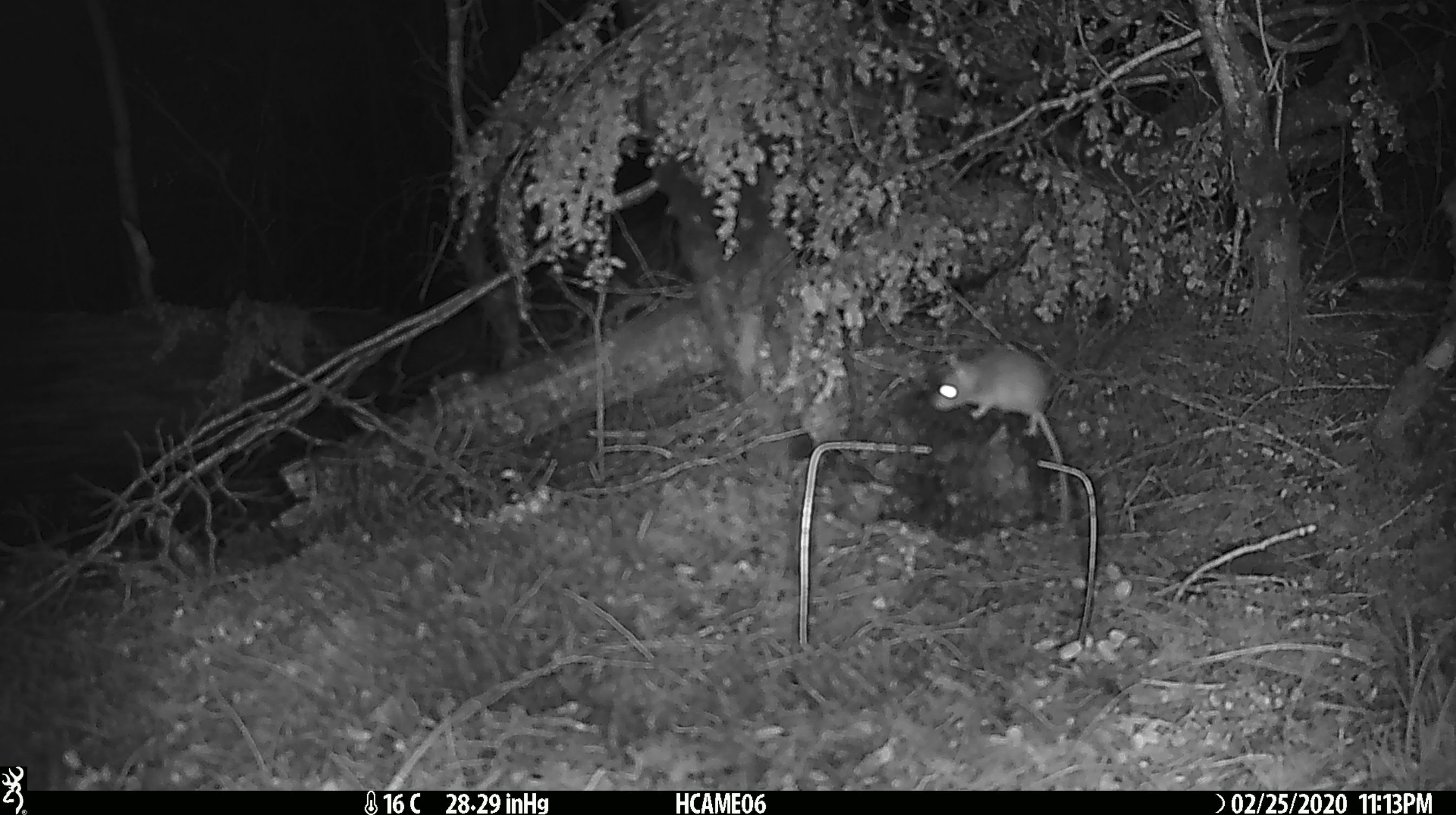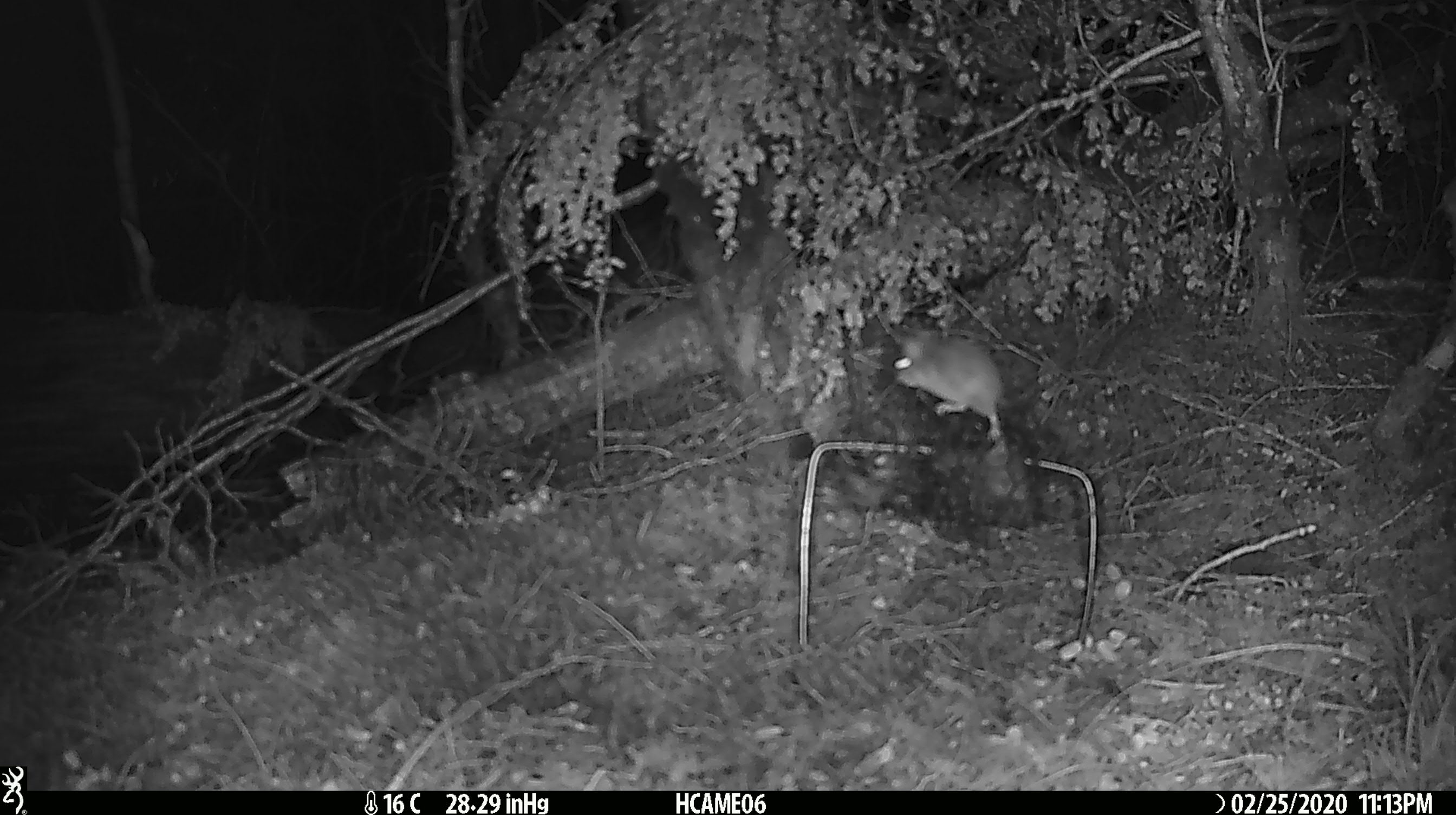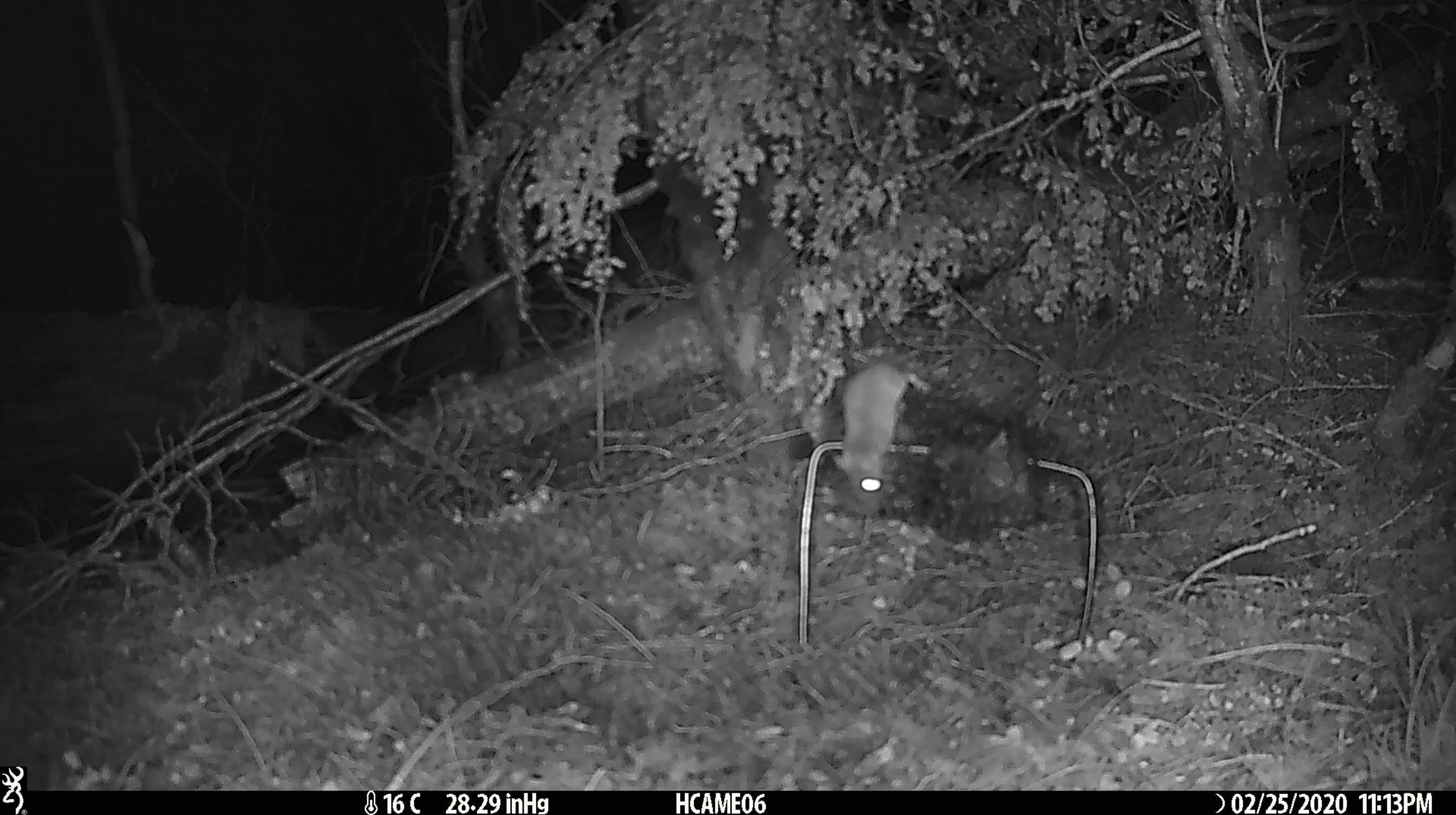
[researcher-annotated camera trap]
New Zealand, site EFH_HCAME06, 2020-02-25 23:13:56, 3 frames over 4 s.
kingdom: Animalia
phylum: Chordata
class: Mammalia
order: Rodentia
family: Muridae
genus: Mus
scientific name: Mus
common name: mouse